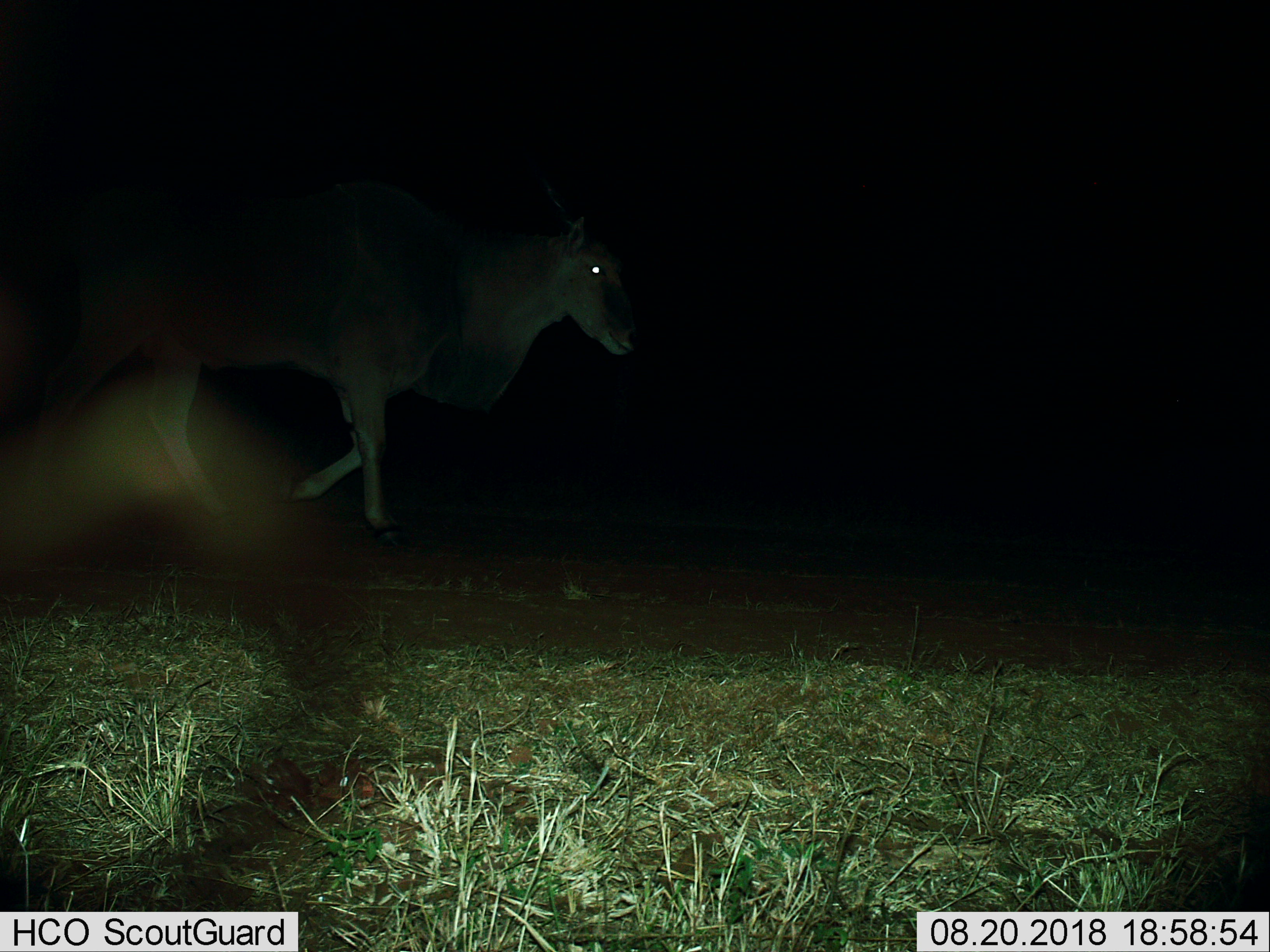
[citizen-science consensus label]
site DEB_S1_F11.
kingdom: Animalia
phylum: Chordata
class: Mammalia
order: Artiodactyla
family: Bovidae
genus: Tragelaphus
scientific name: Tragelaphus oryx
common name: eland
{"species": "eland (Tragelaphus oryx)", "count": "1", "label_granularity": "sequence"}